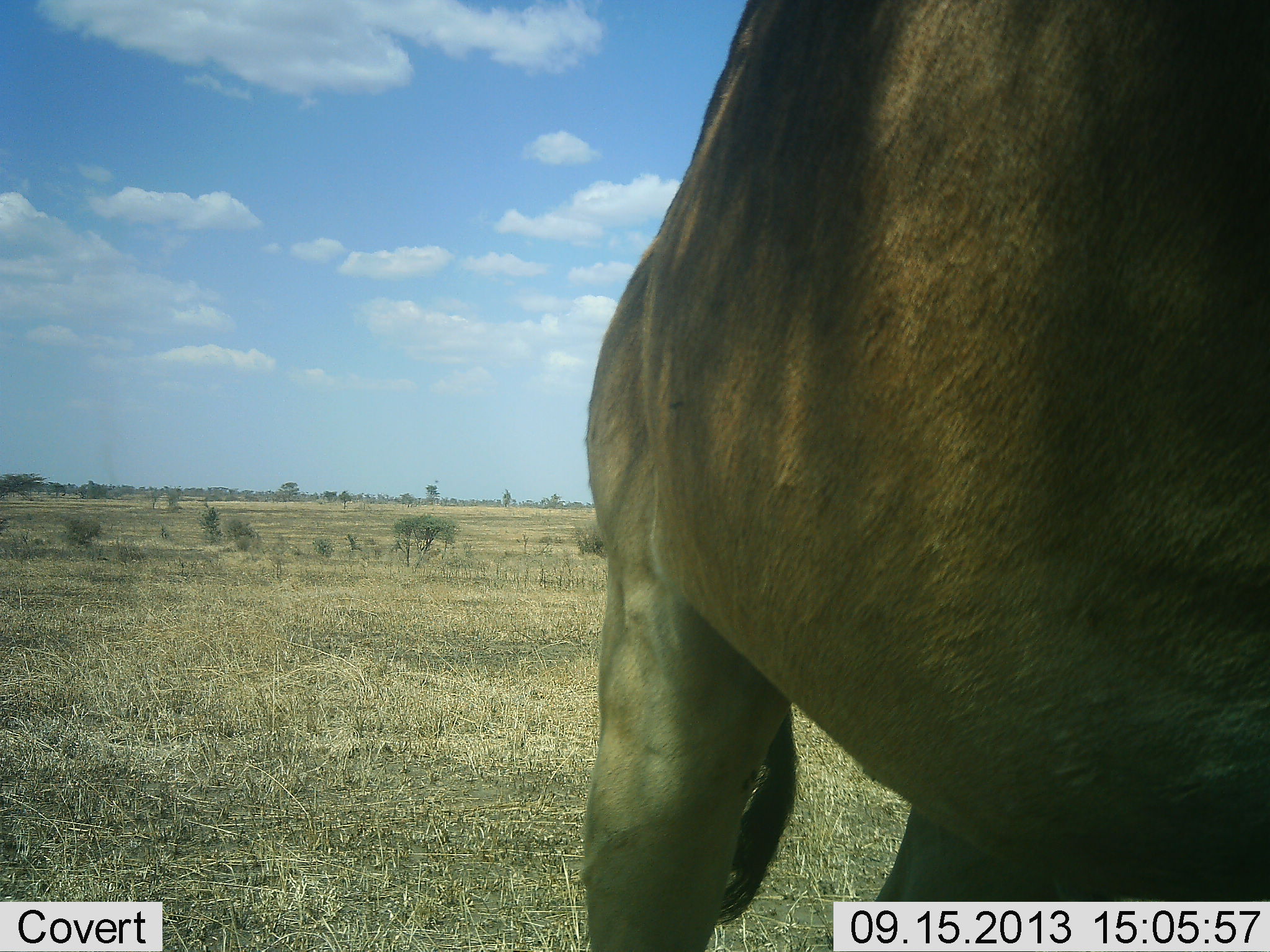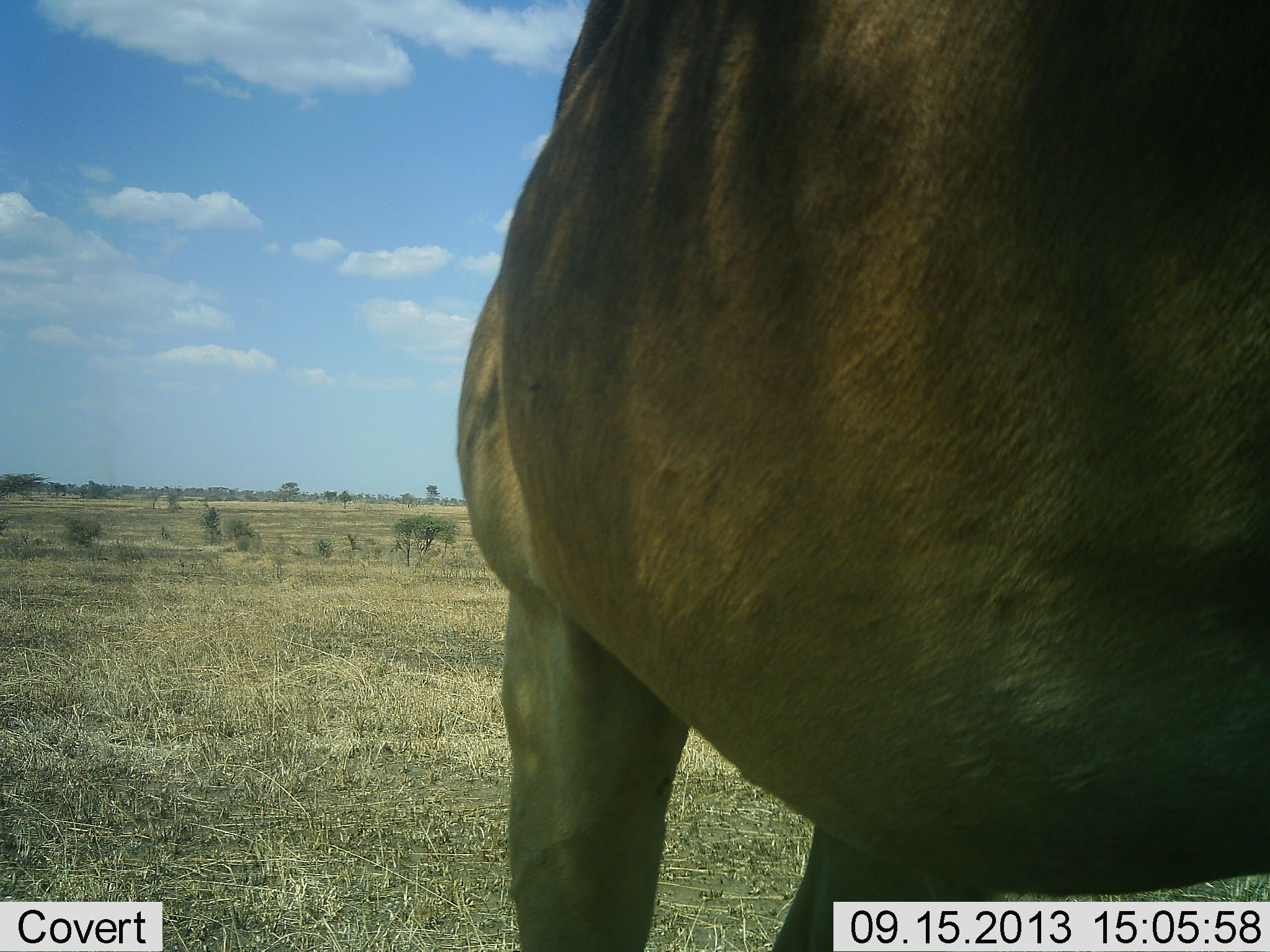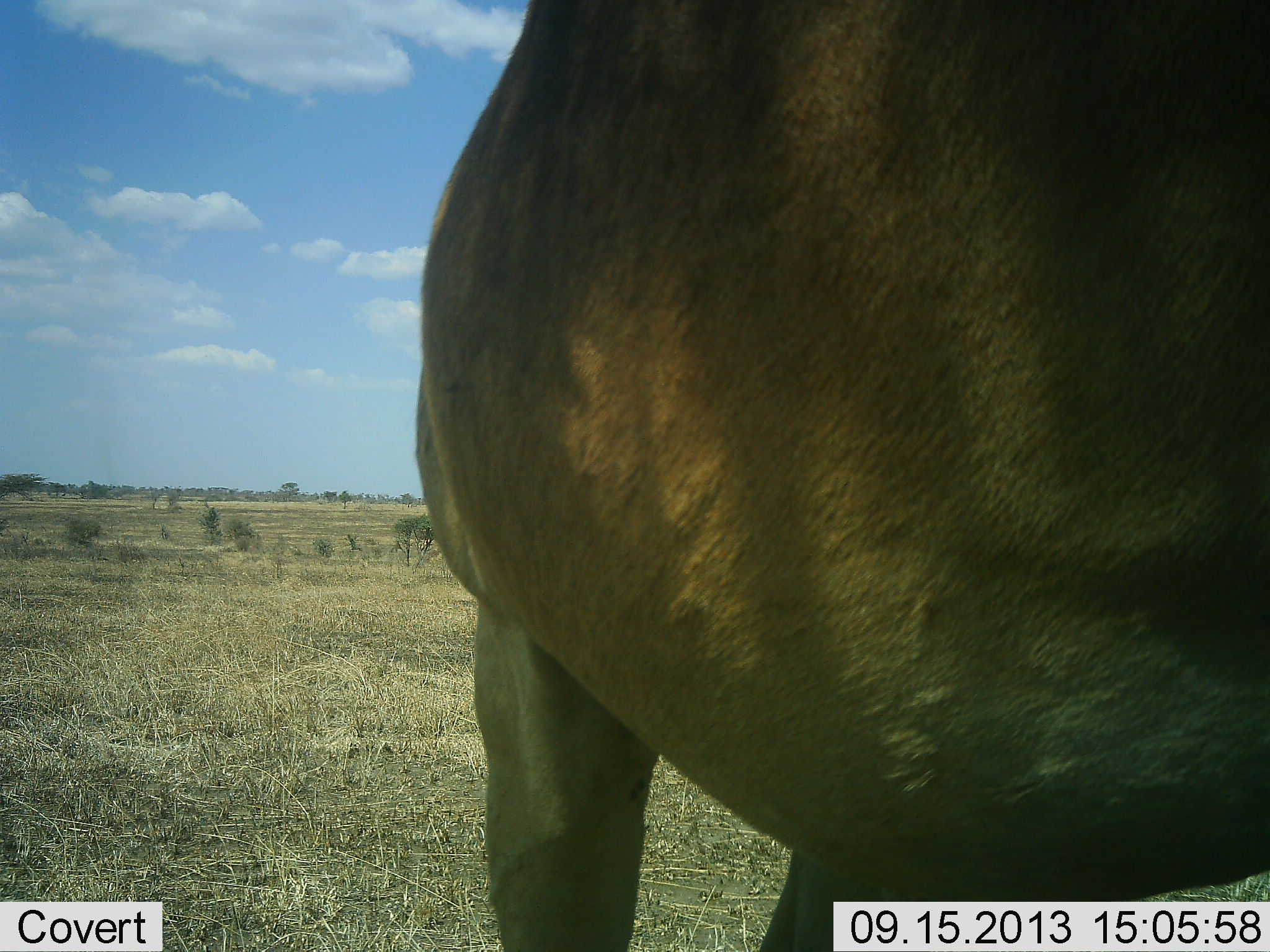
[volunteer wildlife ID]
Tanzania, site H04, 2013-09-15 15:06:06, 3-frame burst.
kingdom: Animalia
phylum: Chordata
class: Mammalia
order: Artiodactyla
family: Bovidae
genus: Alcelaphus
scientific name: Alcelaphus buselaphus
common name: hartebeest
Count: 1.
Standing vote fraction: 81%.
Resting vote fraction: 0%.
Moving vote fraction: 19%.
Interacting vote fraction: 0%.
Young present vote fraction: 0%.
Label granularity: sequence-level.